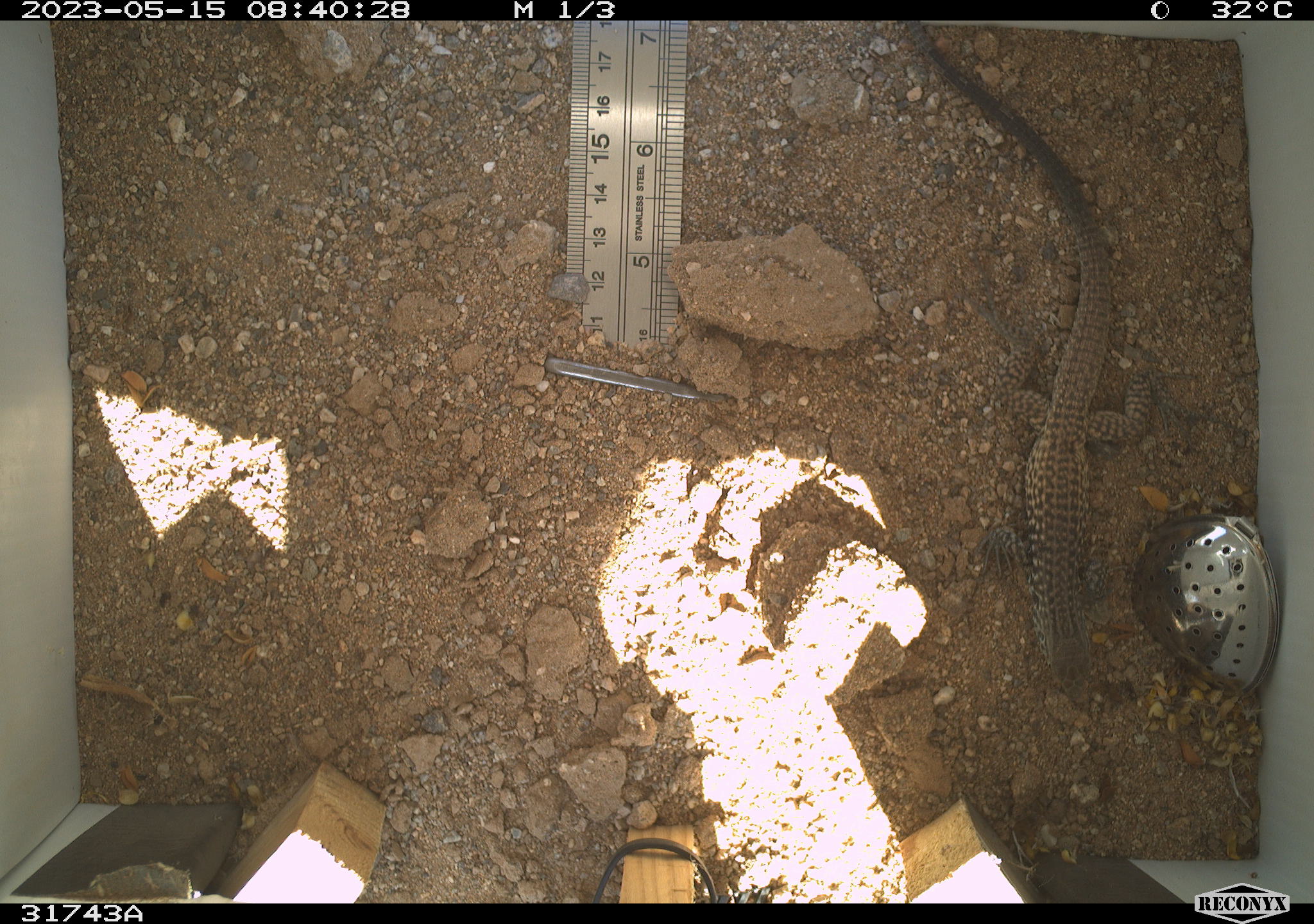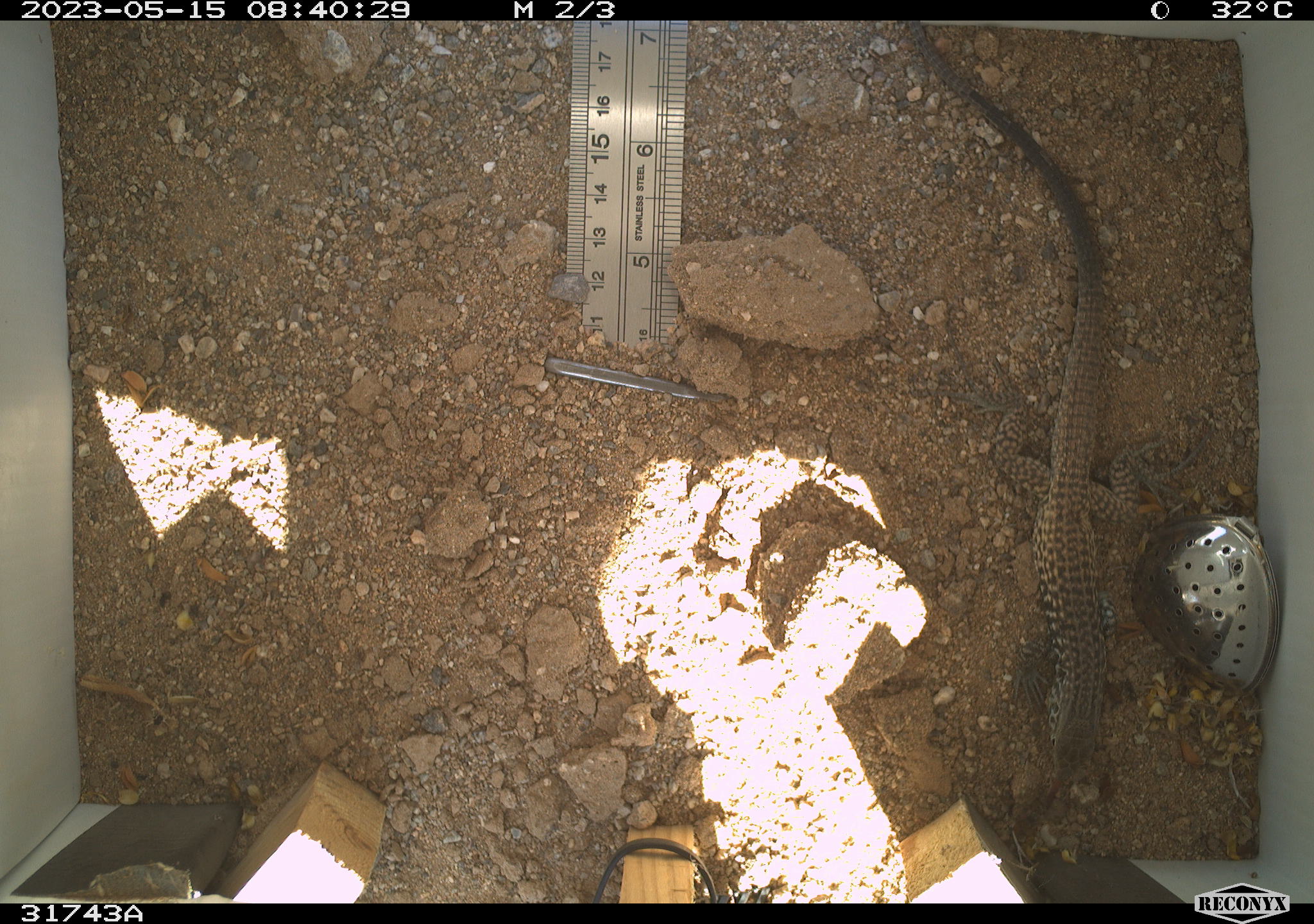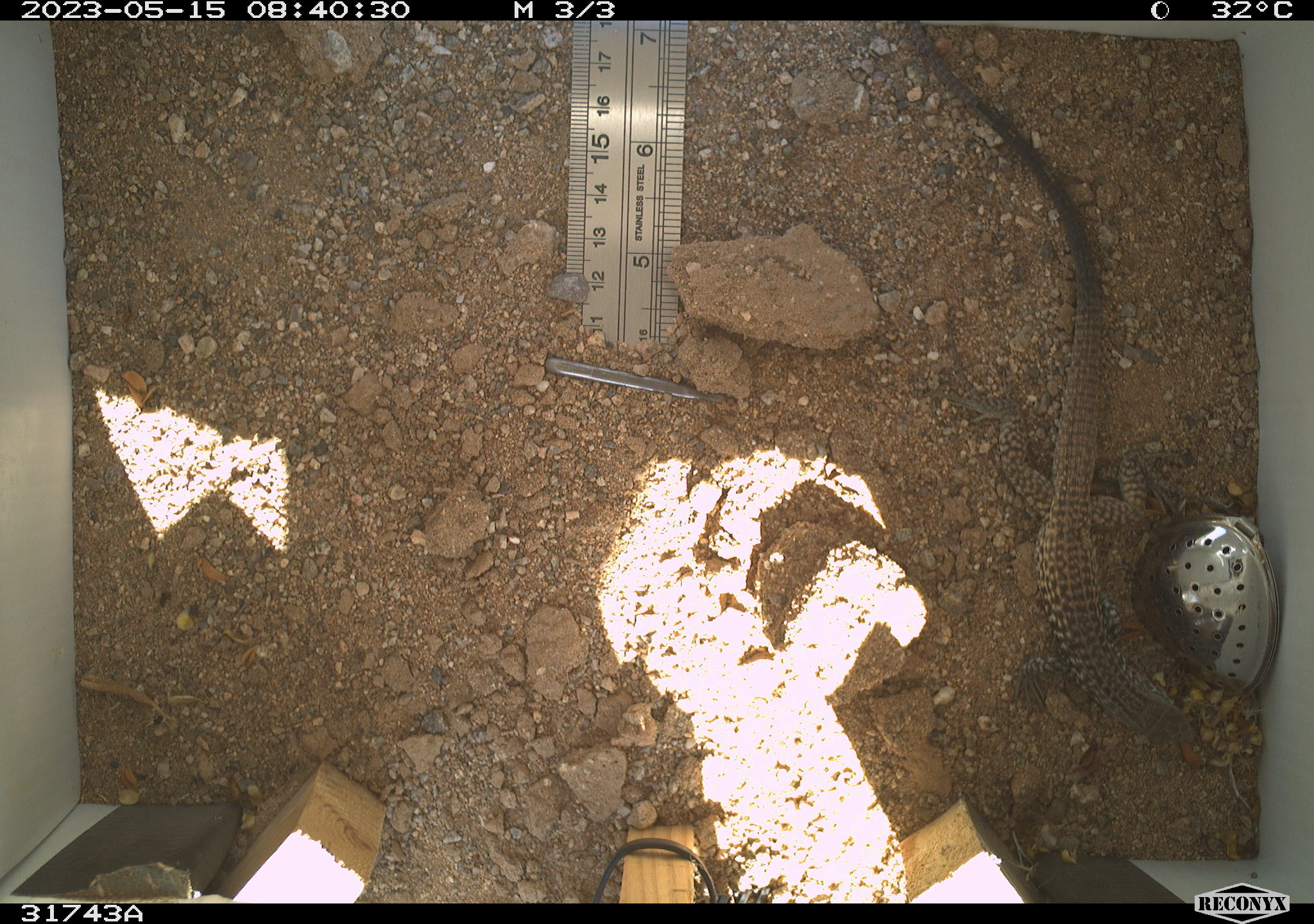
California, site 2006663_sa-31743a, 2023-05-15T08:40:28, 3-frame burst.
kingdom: Animalia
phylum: Chordata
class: Reptilia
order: Squamata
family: Teiidae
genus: Aspidoscelis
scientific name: Aspidoscelis tigris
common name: western whiptail